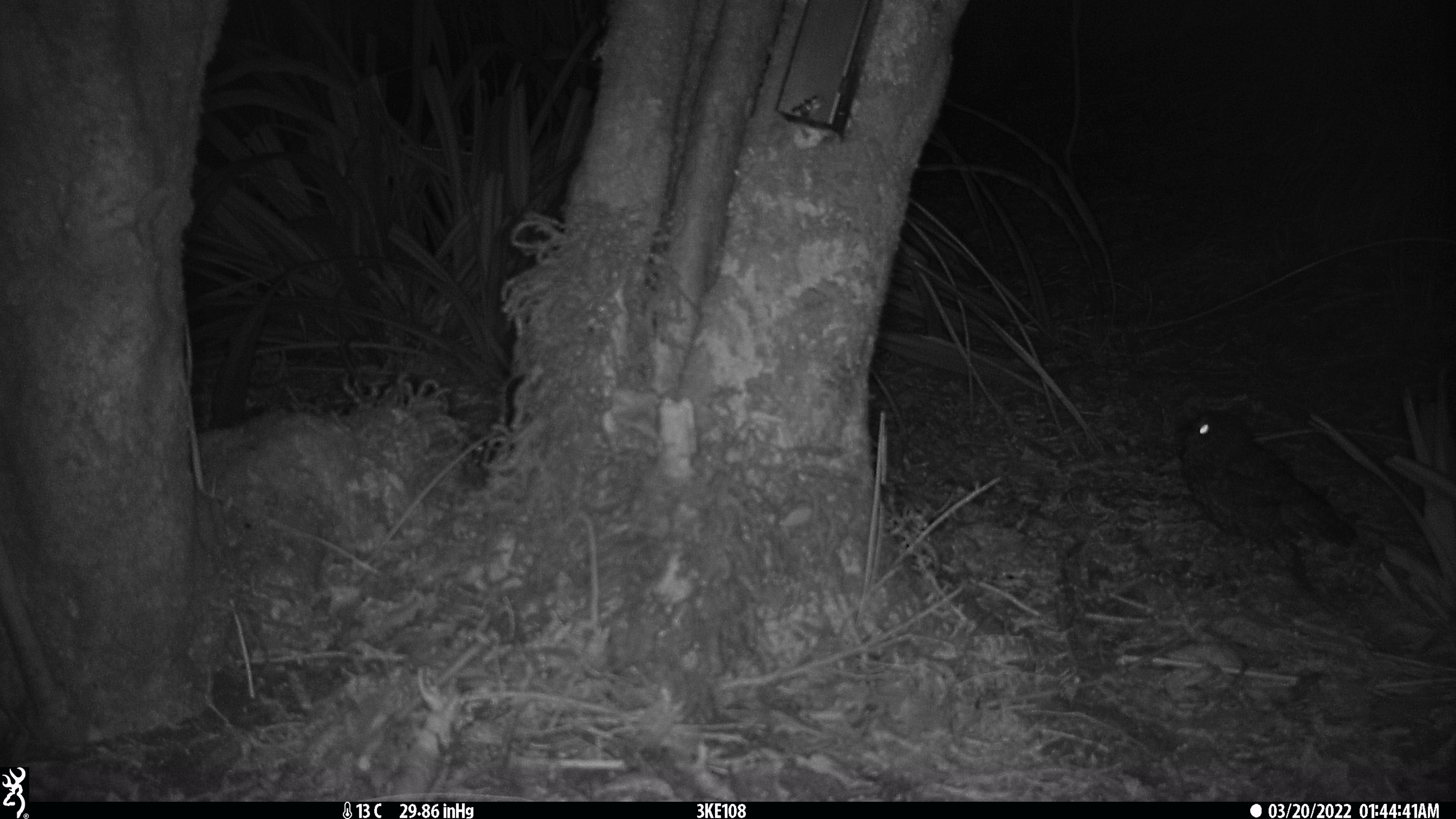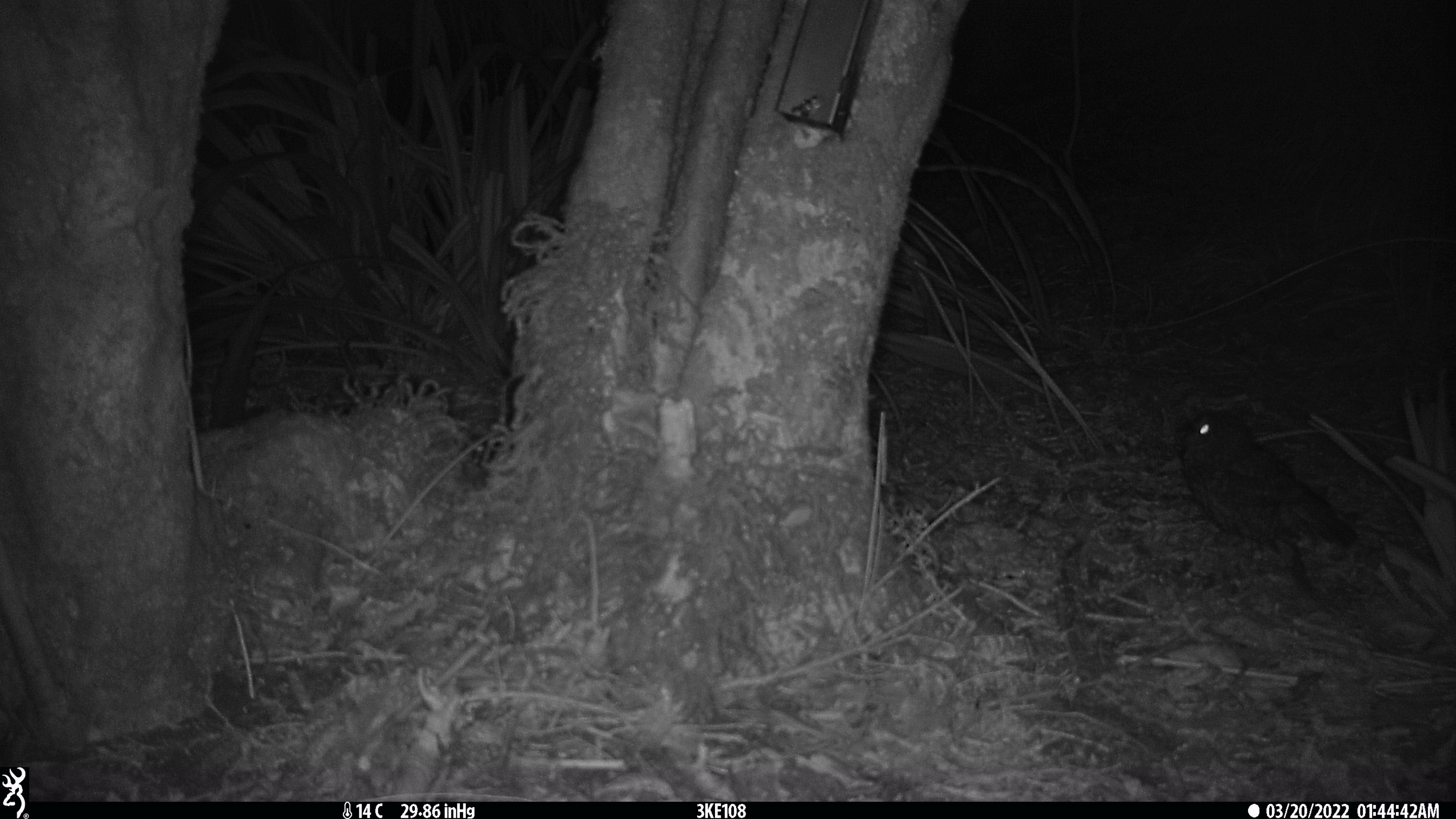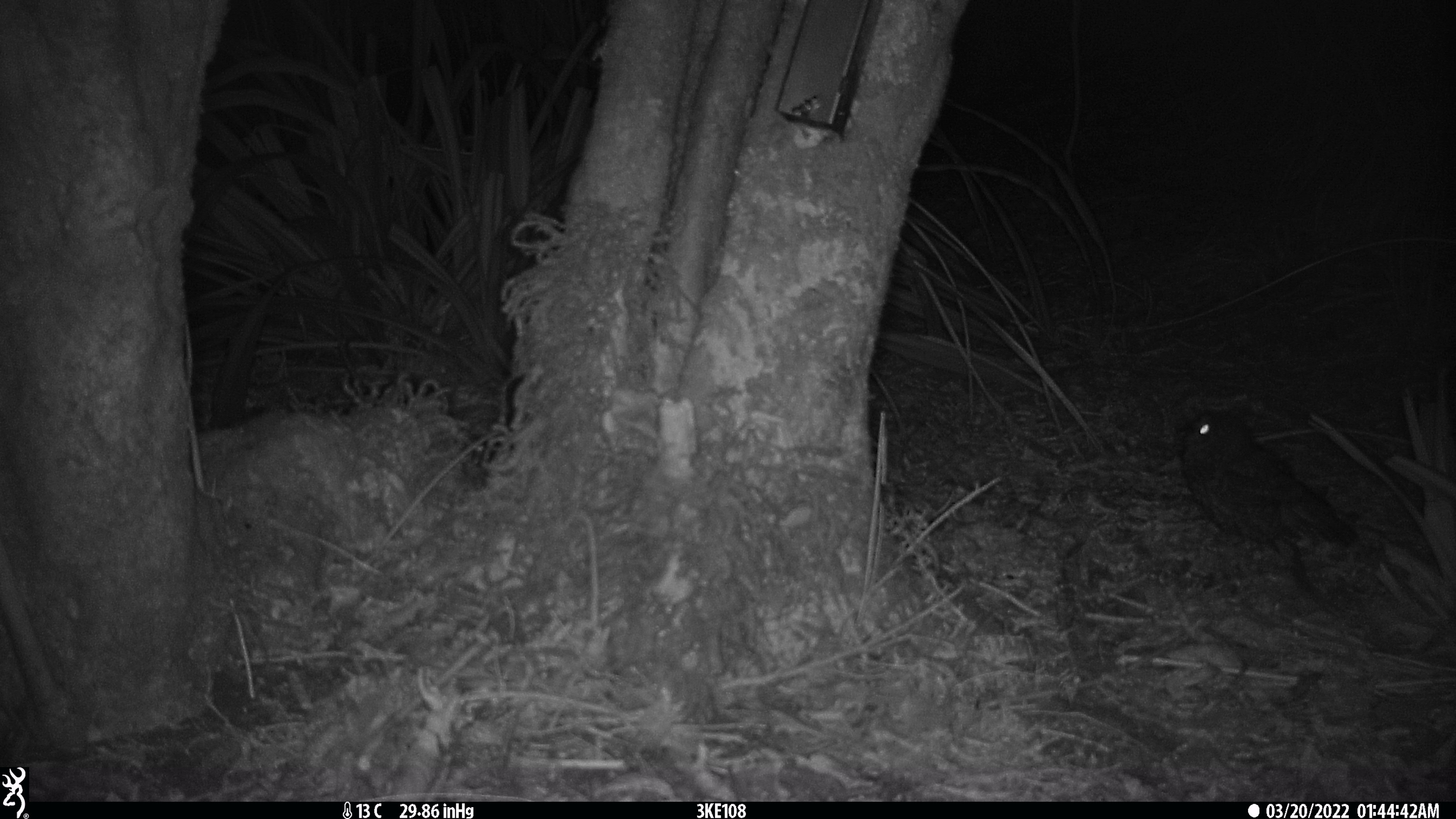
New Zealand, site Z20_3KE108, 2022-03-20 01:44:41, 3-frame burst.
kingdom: Animalia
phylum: Chordata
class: Aves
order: Strigiformes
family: Strigidae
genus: Ninox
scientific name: Ninox novaeseelandiae novaeseelandiae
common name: morepork